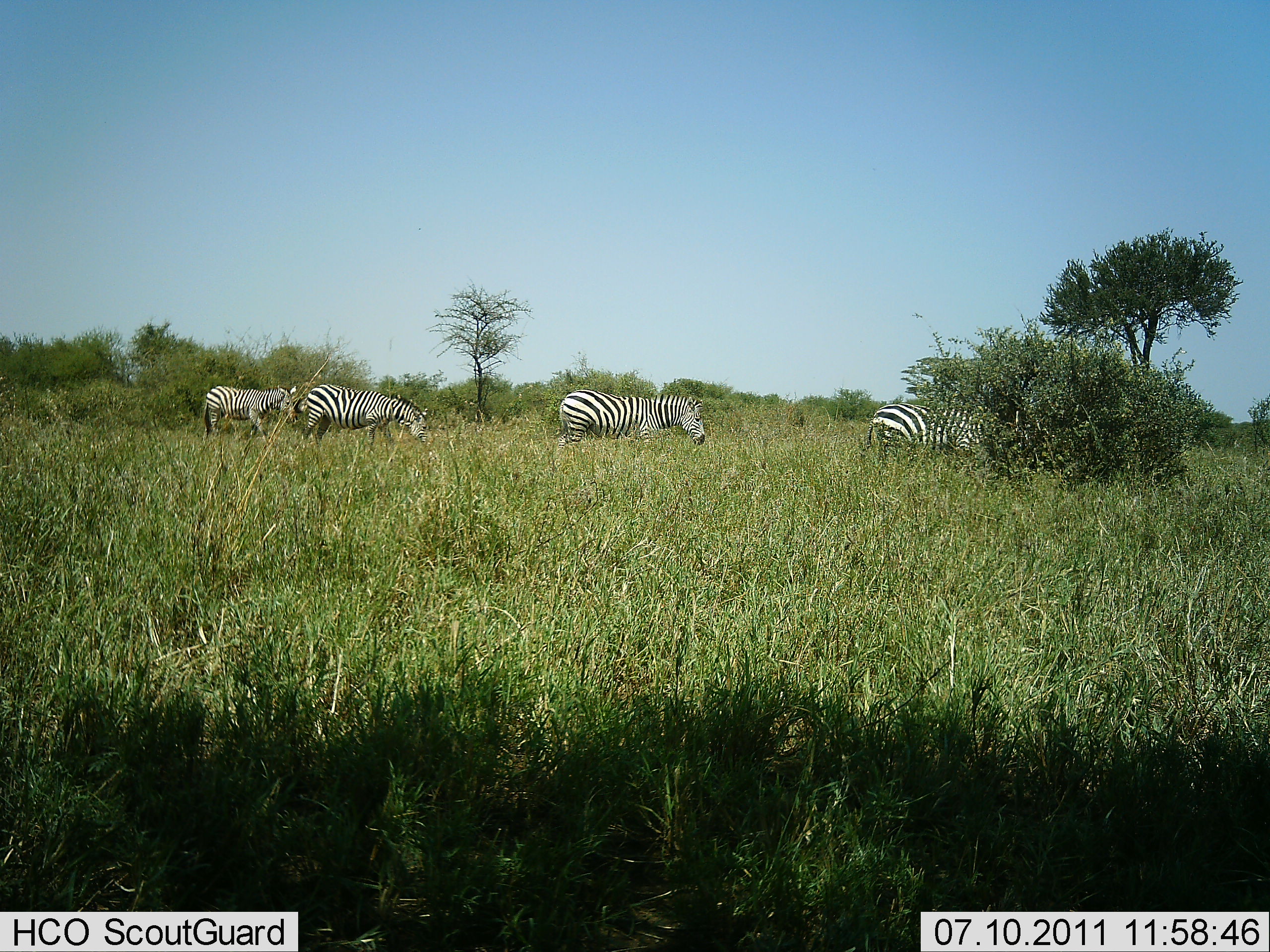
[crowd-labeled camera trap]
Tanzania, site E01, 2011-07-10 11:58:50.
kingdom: Animalia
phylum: Chordata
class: Mammalia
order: Perissodactyla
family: Equidae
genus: Equus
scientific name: Equus quagga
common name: plains zebra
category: zebra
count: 4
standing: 31%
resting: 0%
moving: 62%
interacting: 0%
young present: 0%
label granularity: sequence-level